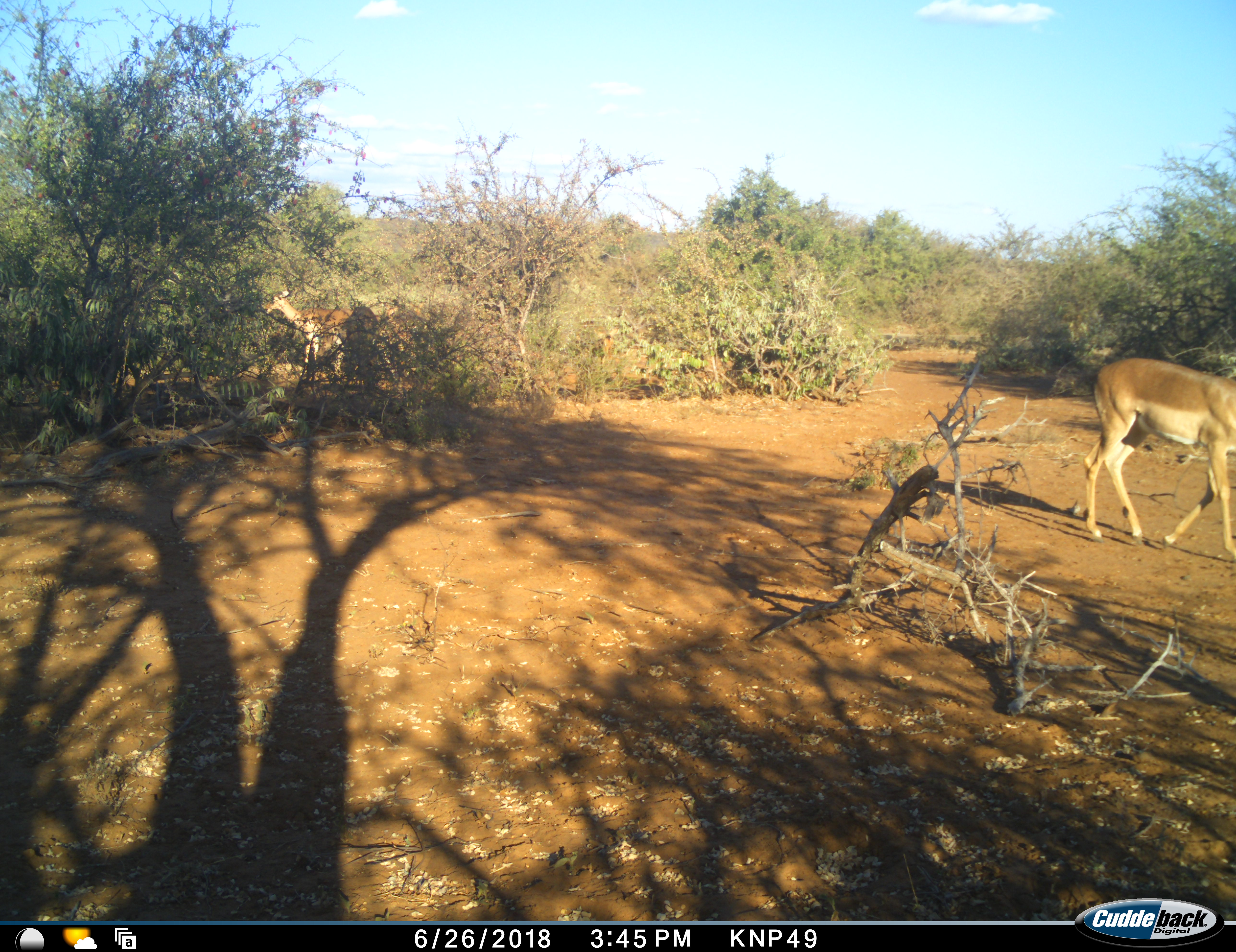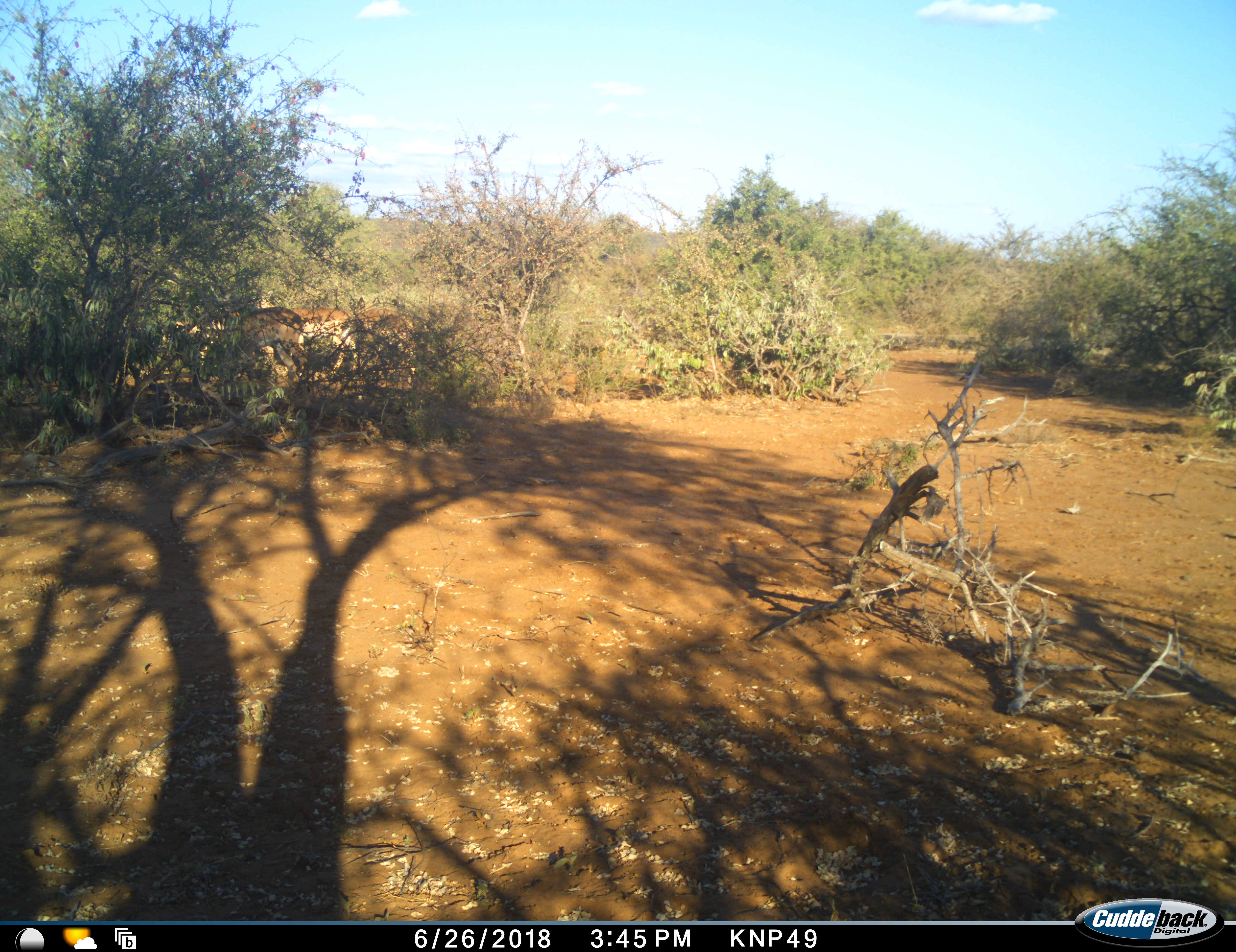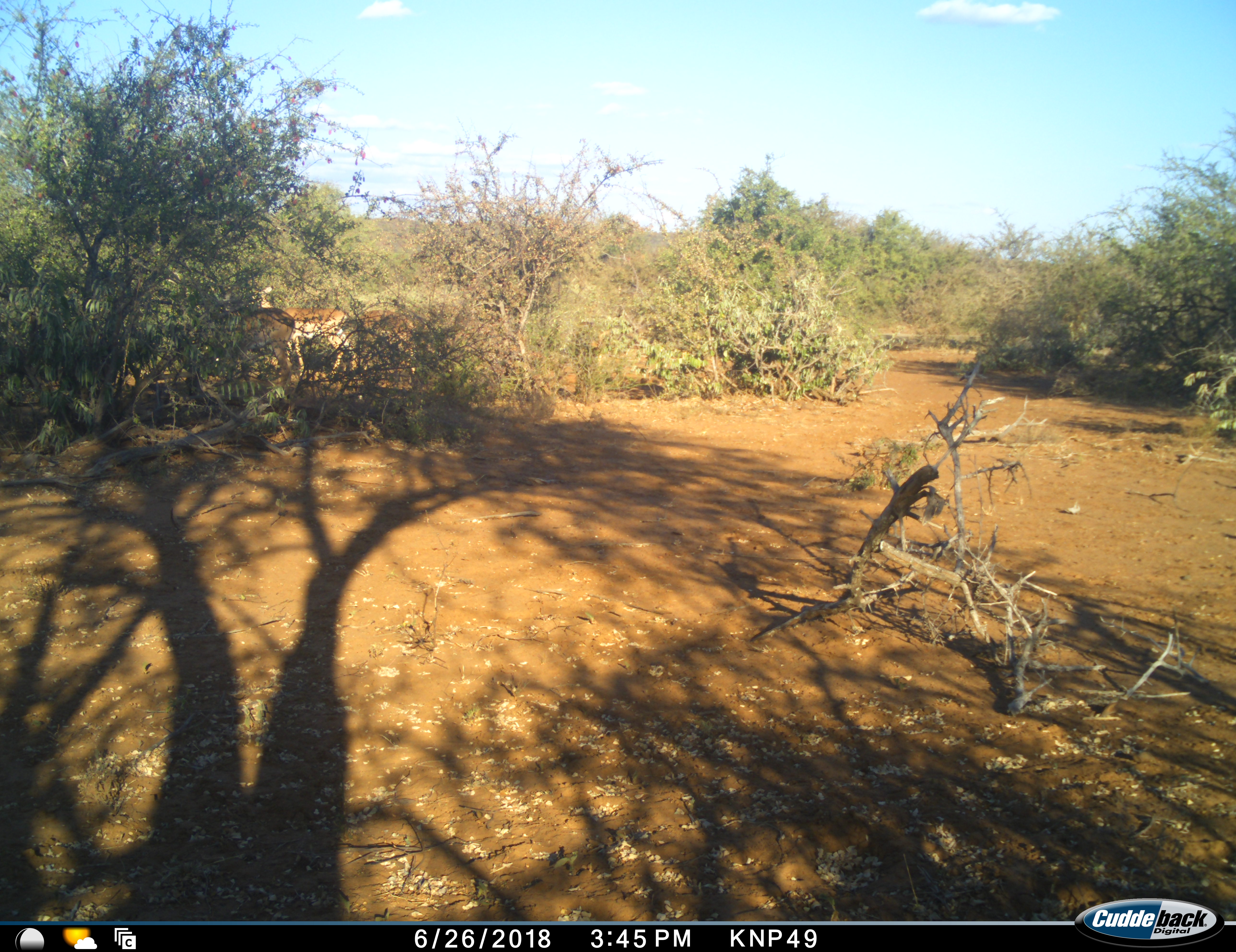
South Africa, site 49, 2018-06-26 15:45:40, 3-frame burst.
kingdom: Animalia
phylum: Chordata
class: Mammalia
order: Artiodactyla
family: Bovidae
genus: Aepyceros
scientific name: Aepyceros melampus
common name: impala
Impala (Aepyceros melampus), count 5. Behavior (volunteer vote fractions): standing 78%, resting 22%, moving 89%, interacting 0%. Young present (vote fraction): 0%. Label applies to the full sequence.